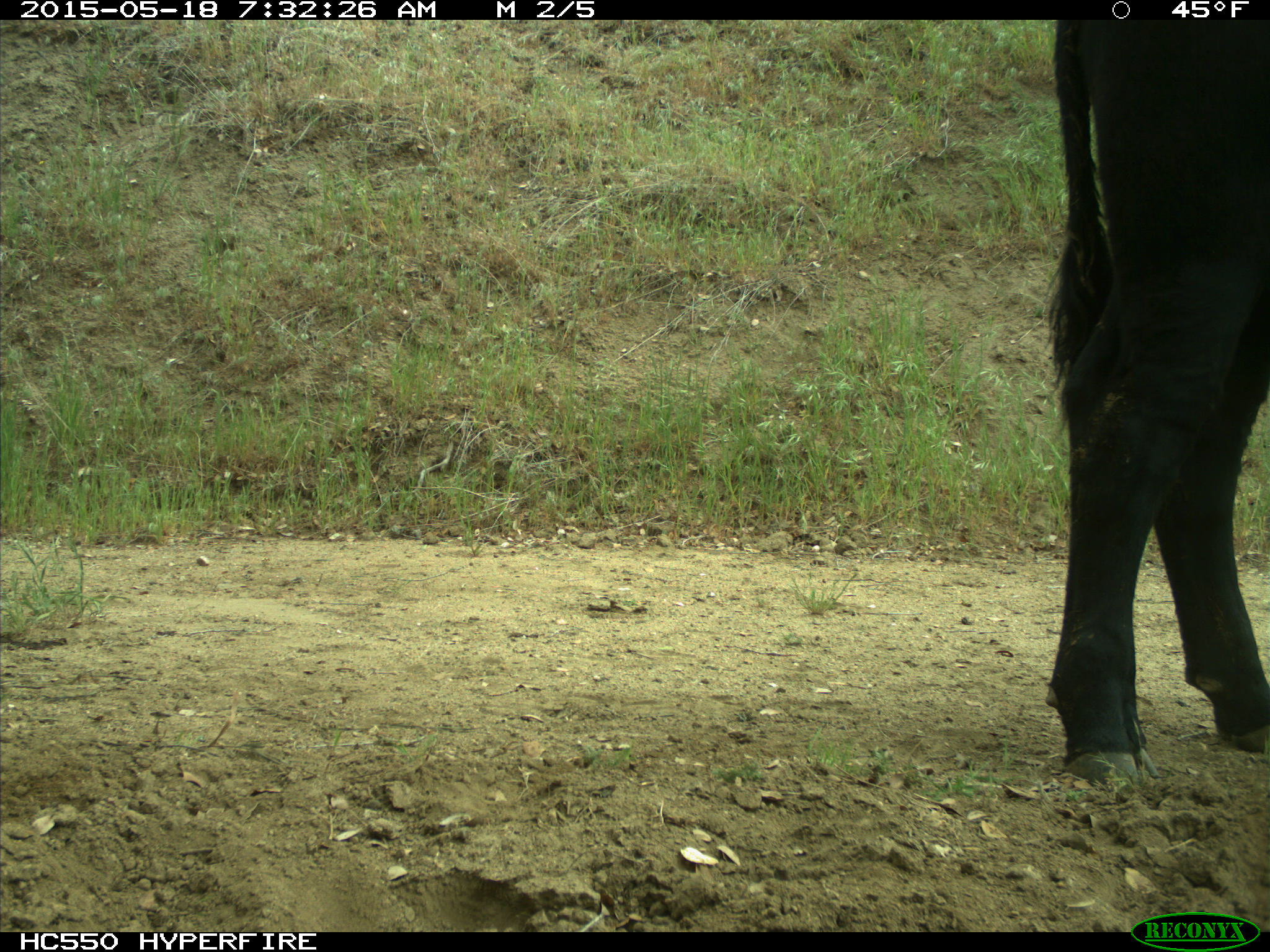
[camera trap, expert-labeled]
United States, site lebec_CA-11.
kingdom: Animalia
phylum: Chordata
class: Mammalia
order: Artiodactyla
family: Bovidae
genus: Bos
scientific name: Bos taurus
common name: domestic cow